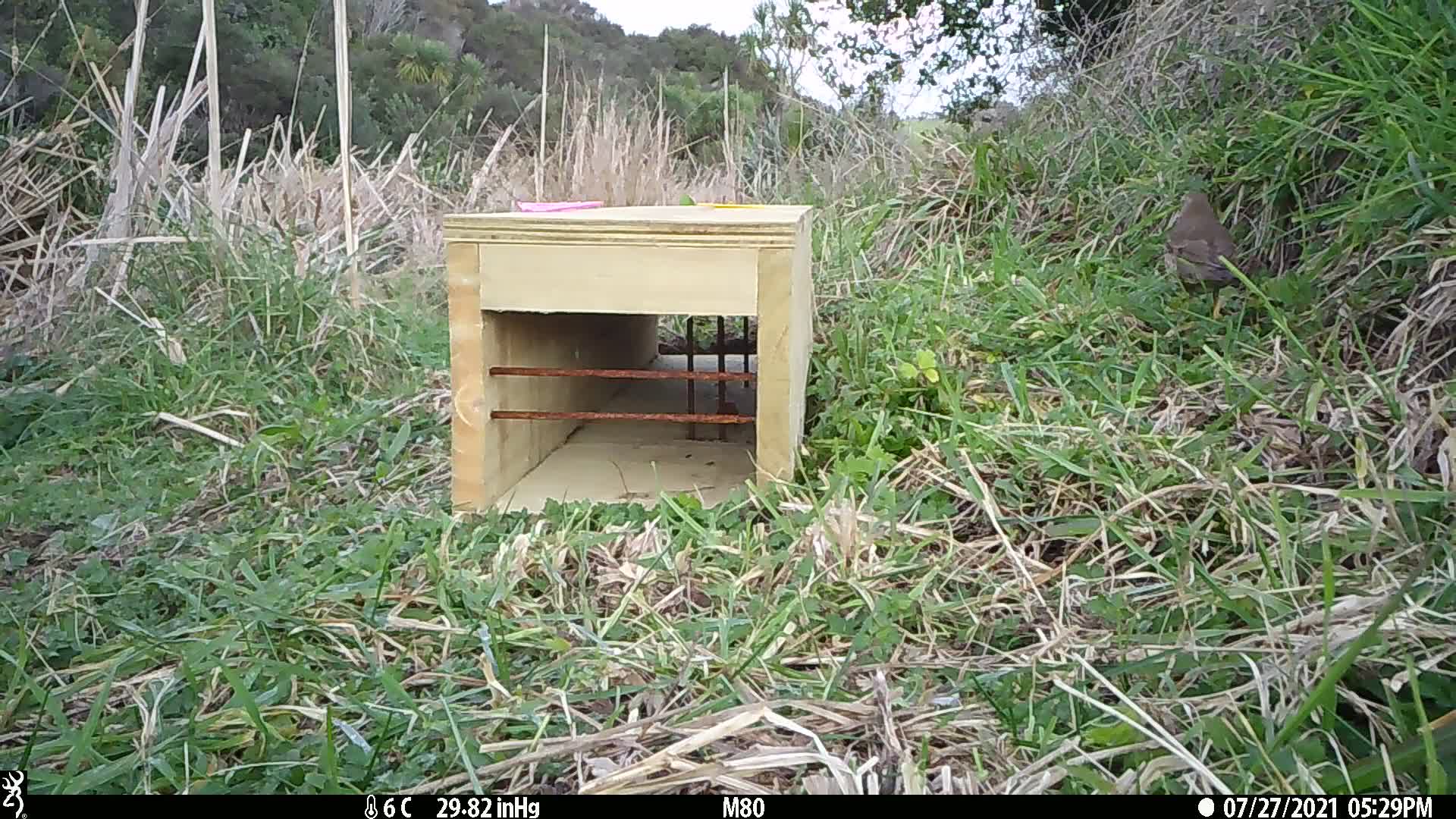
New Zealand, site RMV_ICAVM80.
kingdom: Animalia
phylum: Chordata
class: Aves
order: Passeriformes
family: Turdidae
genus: Turdus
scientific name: Turdus philomelos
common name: song thrush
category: thrush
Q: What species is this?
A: Thrush (song thrush) (Turdus philomelos).